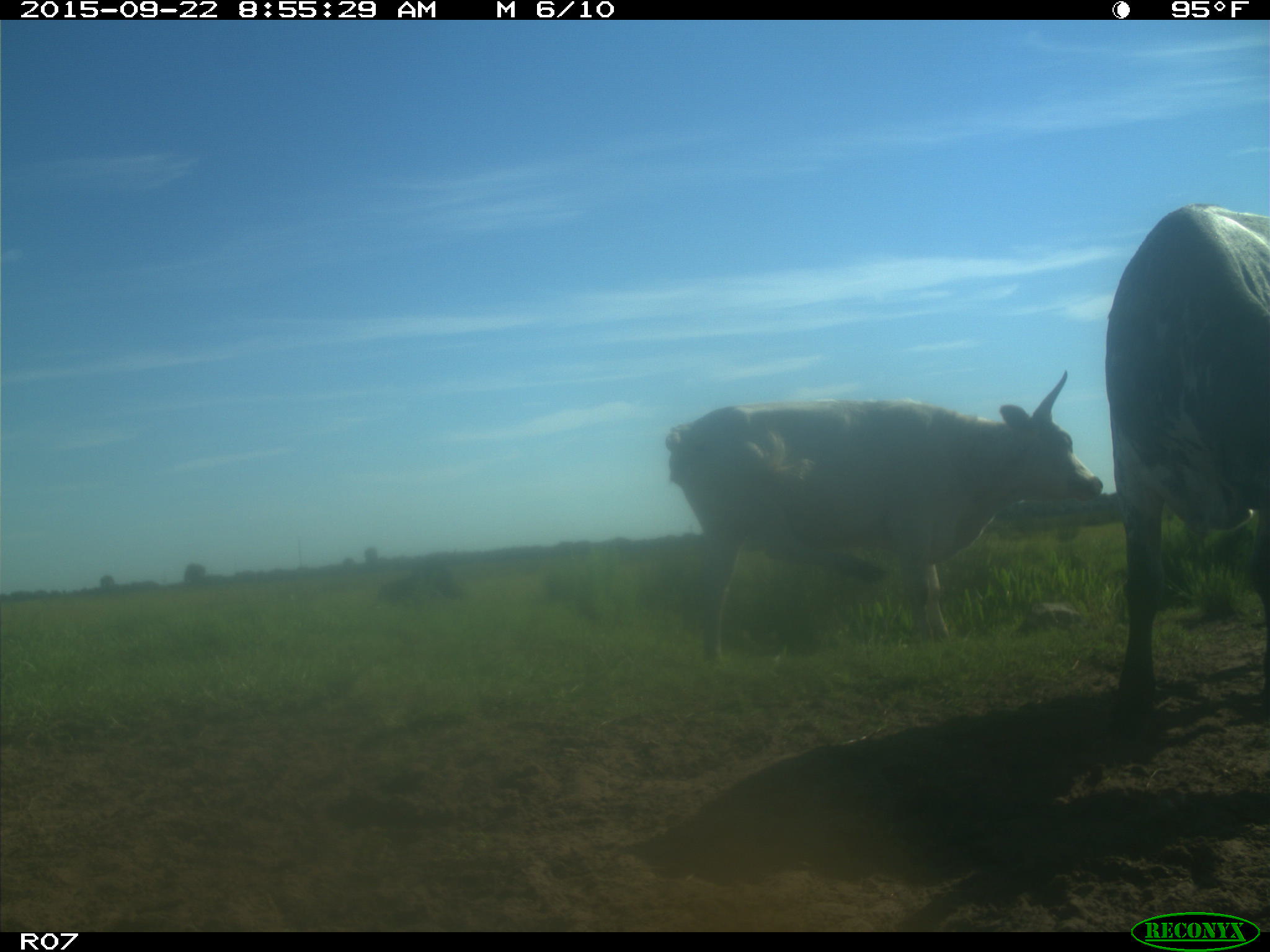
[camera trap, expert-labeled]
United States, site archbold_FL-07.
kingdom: Animalia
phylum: Chordata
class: Mammalia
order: Artiodactyla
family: Bovidae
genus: Bos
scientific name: Bos taurus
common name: domestic cow